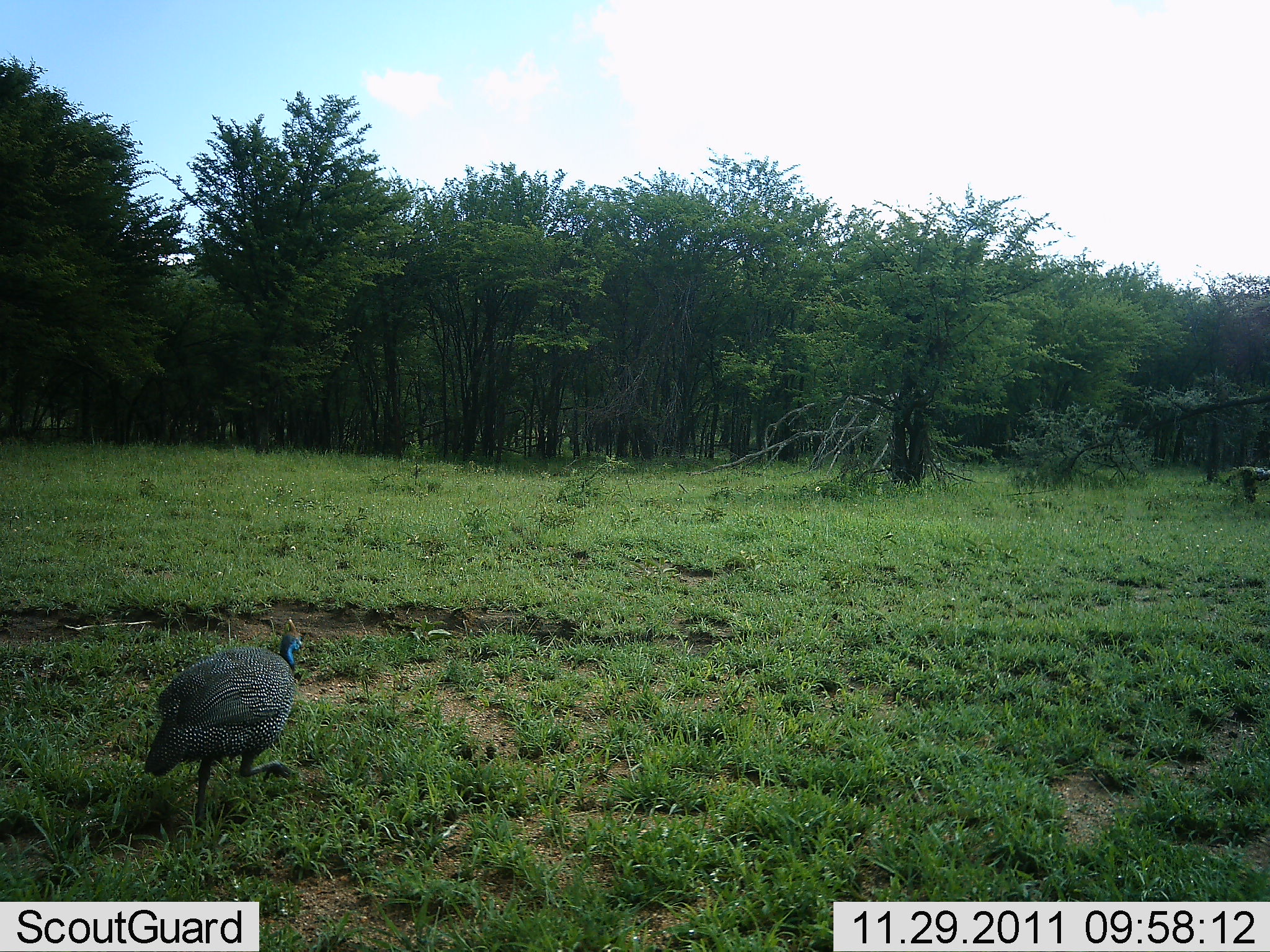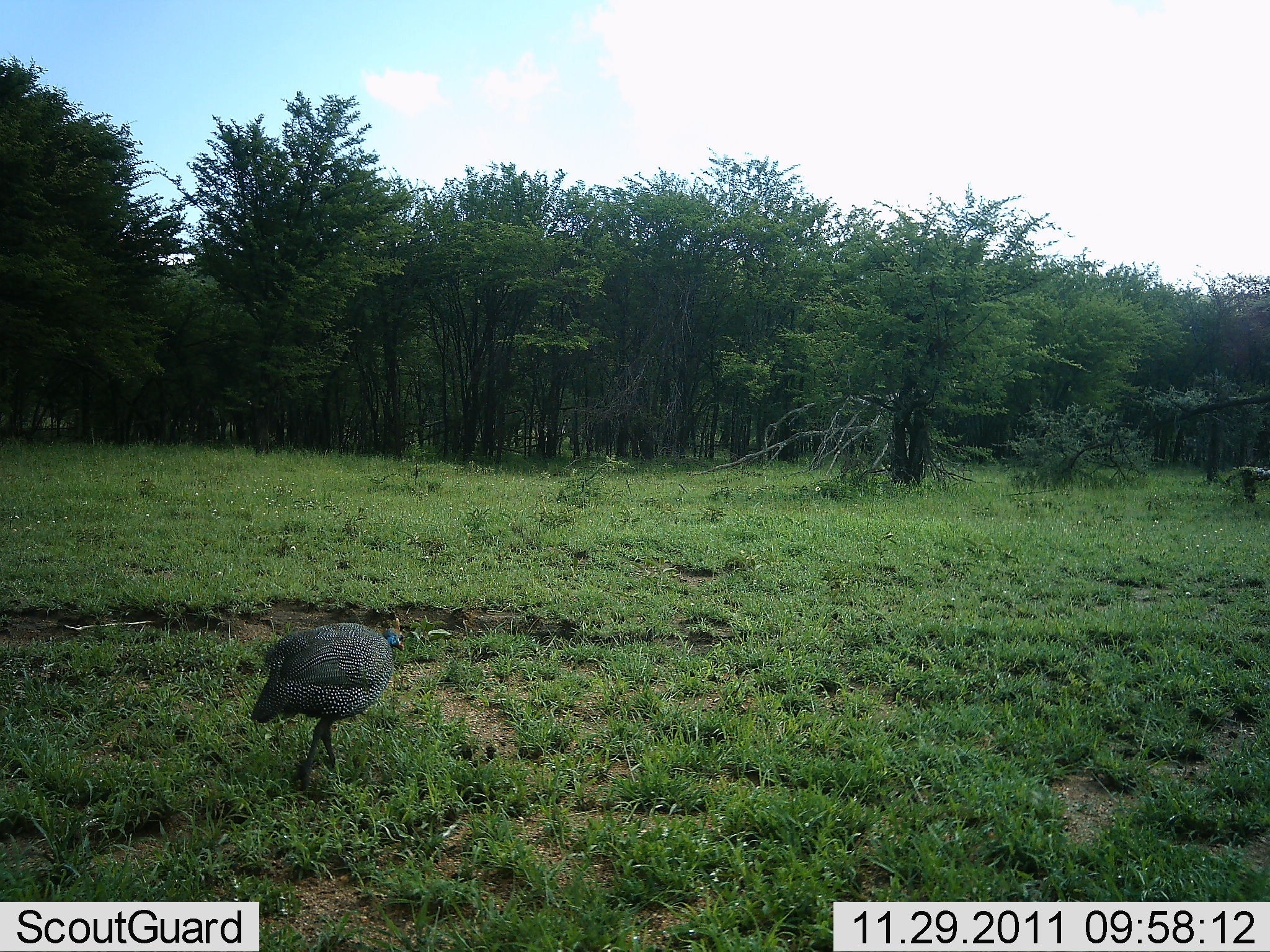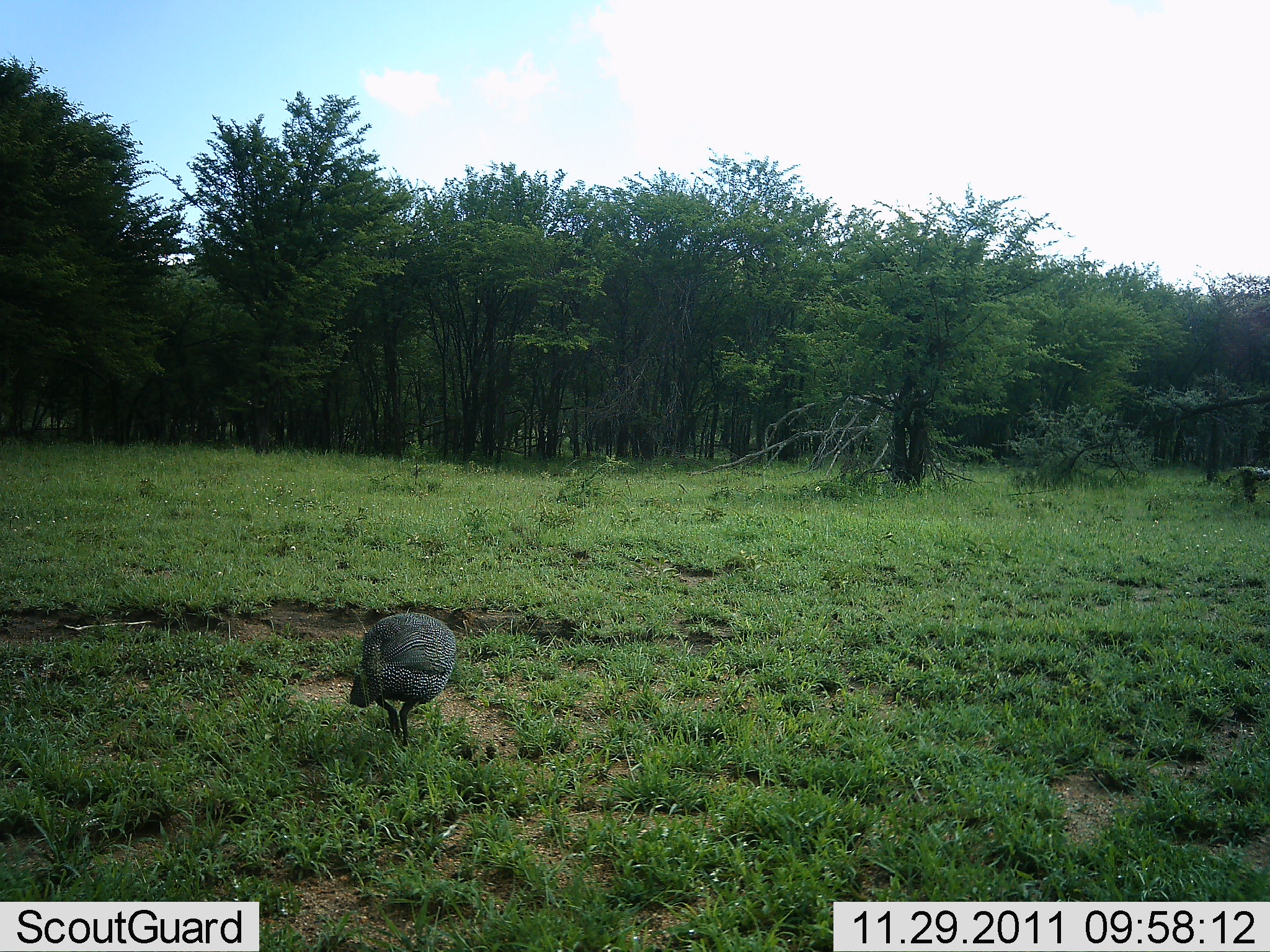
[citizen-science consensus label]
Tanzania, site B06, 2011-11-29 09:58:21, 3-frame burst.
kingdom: Animalia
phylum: Chordata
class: Aves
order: Galliformes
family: Numididae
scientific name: Numididae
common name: guinea fowl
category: guineafowl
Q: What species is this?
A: Guineafowl (guinea fowl) (Numididae).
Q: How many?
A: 1.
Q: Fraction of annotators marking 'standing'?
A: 0%.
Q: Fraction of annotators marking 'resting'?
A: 0%.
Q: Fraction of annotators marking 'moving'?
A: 100%.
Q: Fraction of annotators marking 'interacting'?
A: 0%.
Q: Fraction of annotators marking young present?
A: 0%.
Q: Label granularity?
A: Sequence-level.